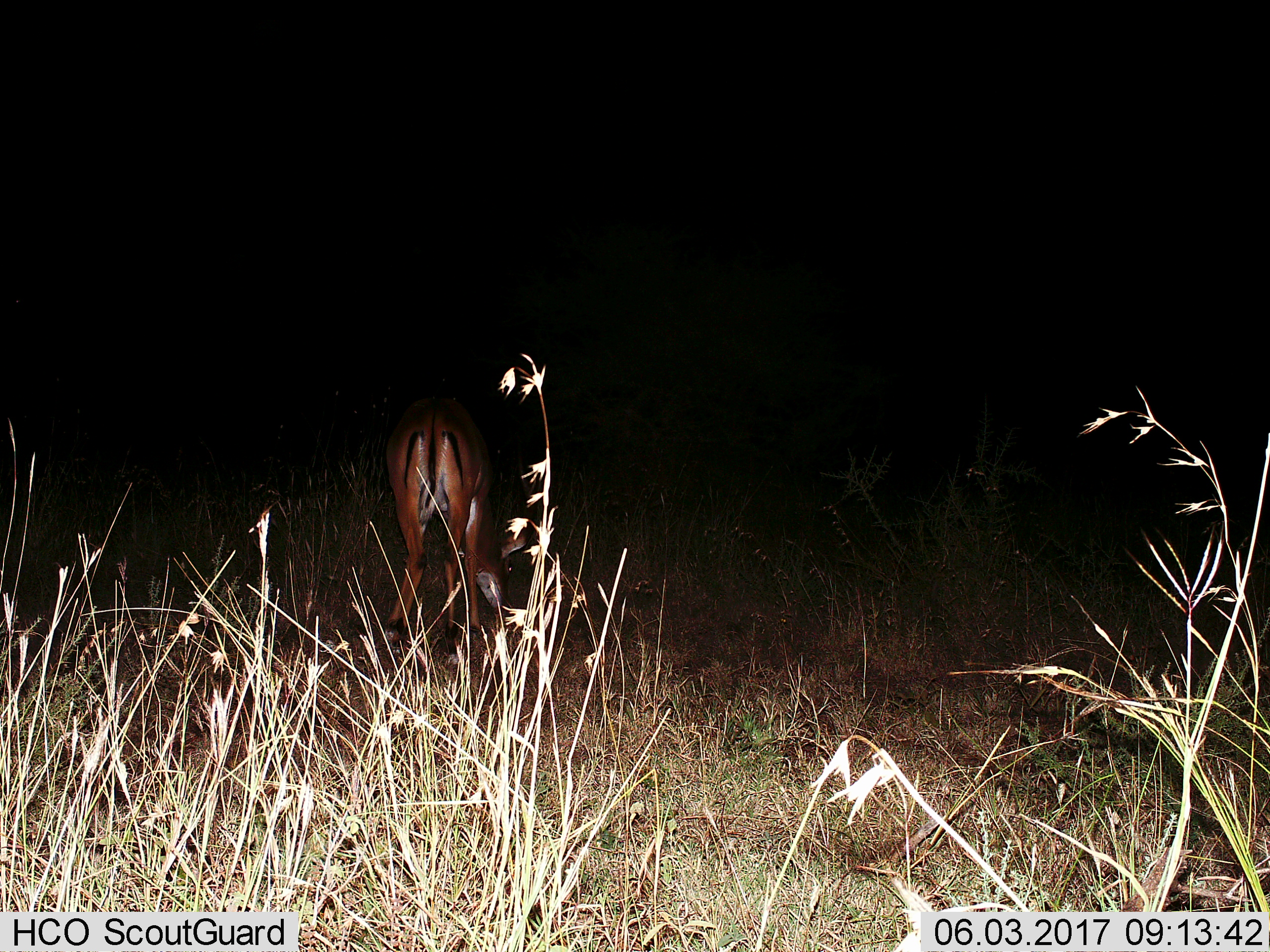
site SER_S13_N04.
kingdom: Animalia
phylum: Chordata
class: Mammalia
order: Artiodactyla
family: Bovidae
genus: Aepyceros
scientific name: Aepyceros melampus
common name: impala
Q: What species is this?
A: Impala (Aepyceros melampus).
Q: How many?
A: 1.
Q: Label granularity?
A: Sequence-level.